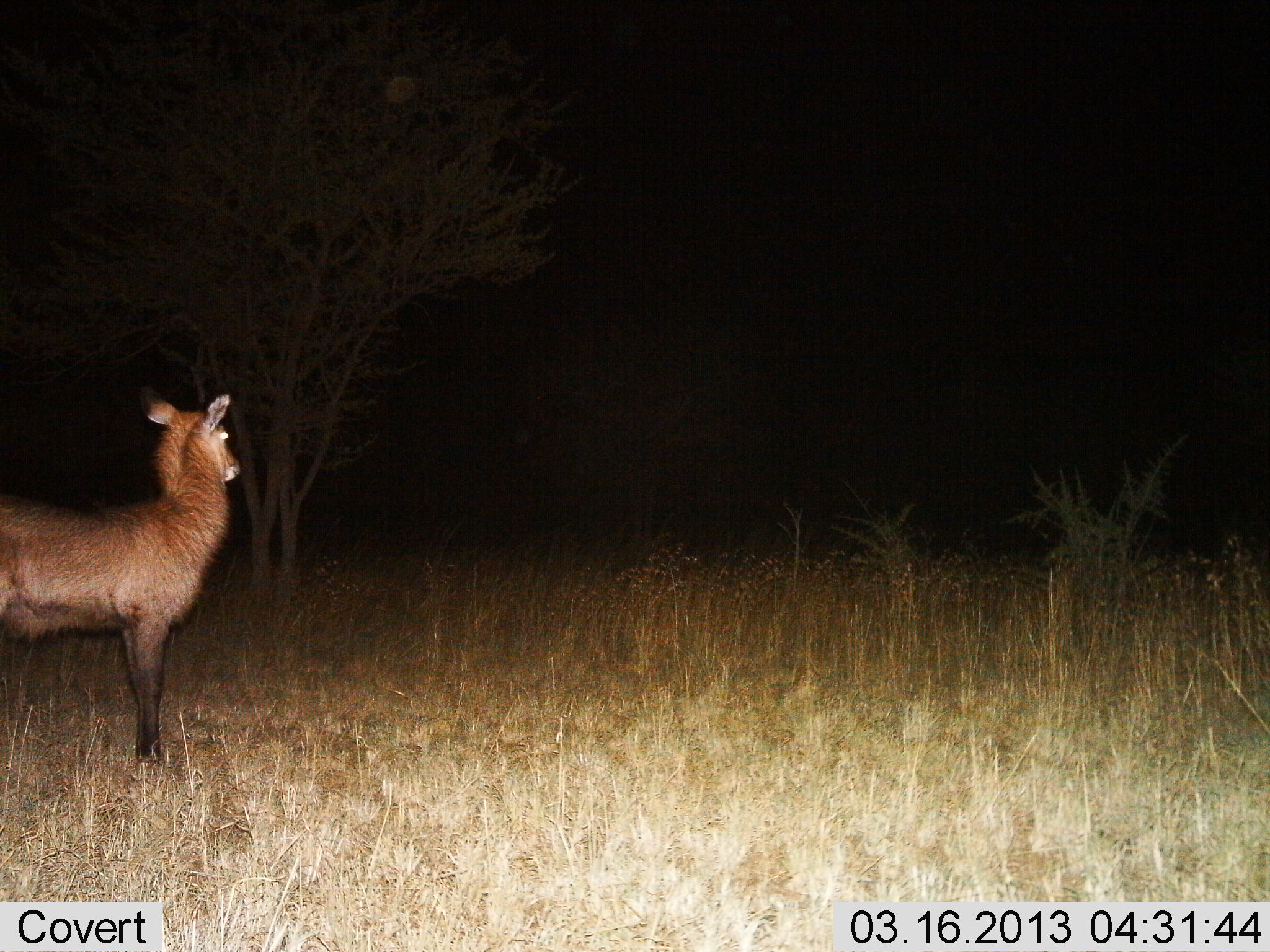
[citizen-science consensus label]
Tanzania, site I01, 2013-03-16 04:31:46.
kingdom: Animalia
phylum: Chordata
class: Mammalia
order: Artiodactyla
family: Bovidae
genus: Kobus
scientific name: Kobus ellipsiprymnus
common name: waterbuck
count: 1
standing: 100%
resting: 0%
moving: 0%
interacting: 0%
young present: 4%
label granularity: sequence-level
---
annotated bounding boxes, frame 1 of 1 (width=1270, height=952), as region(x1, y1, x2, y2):
animal: region(0, 371, 247, 774)